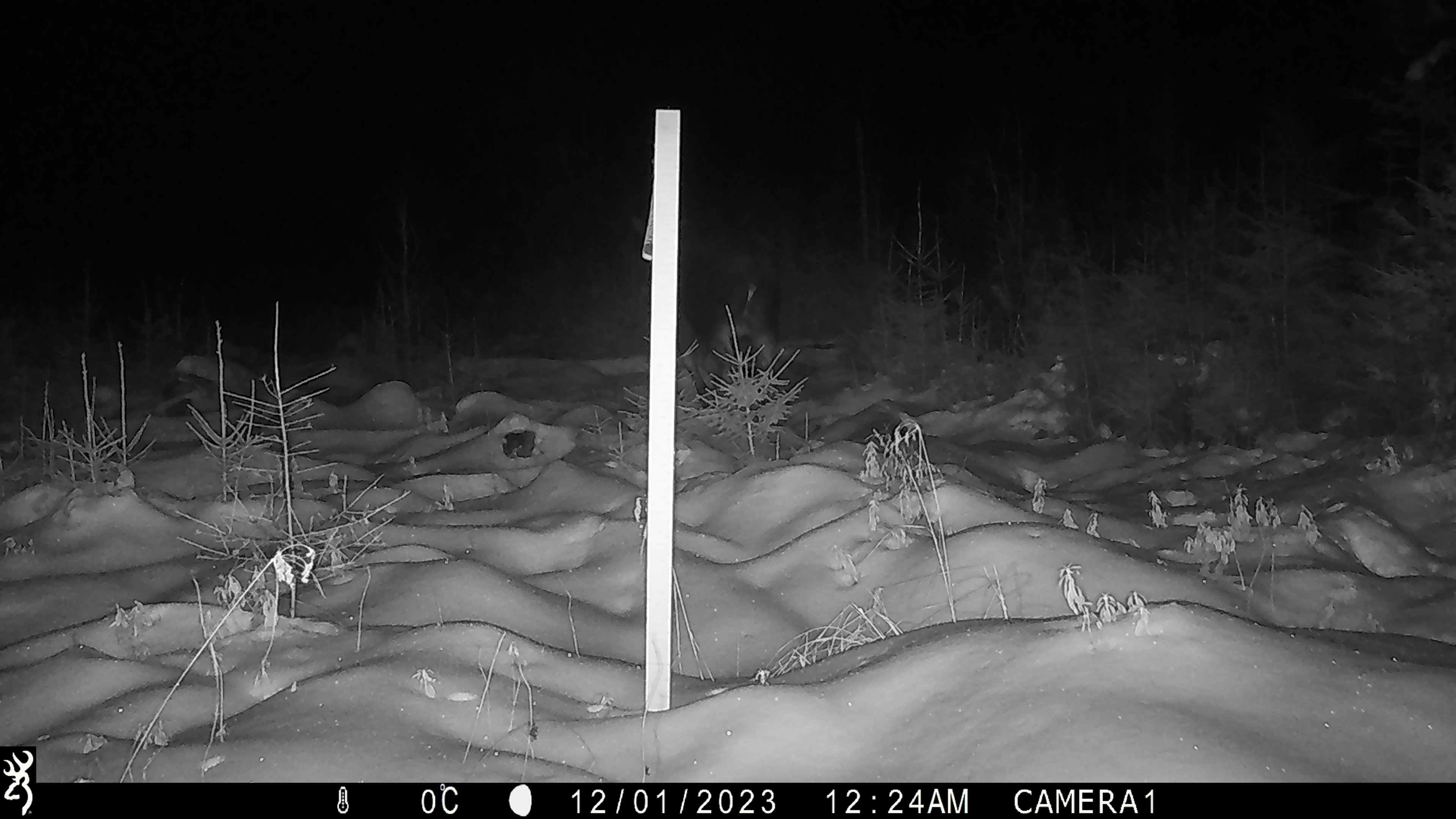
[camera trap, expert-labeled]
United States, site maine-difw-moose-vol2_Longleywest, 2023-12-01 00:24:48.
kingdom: Animalia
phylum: Chordata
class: Mammalia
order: Artiodactyla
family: Cervidae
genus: Alces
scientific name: Alces alces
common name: moose